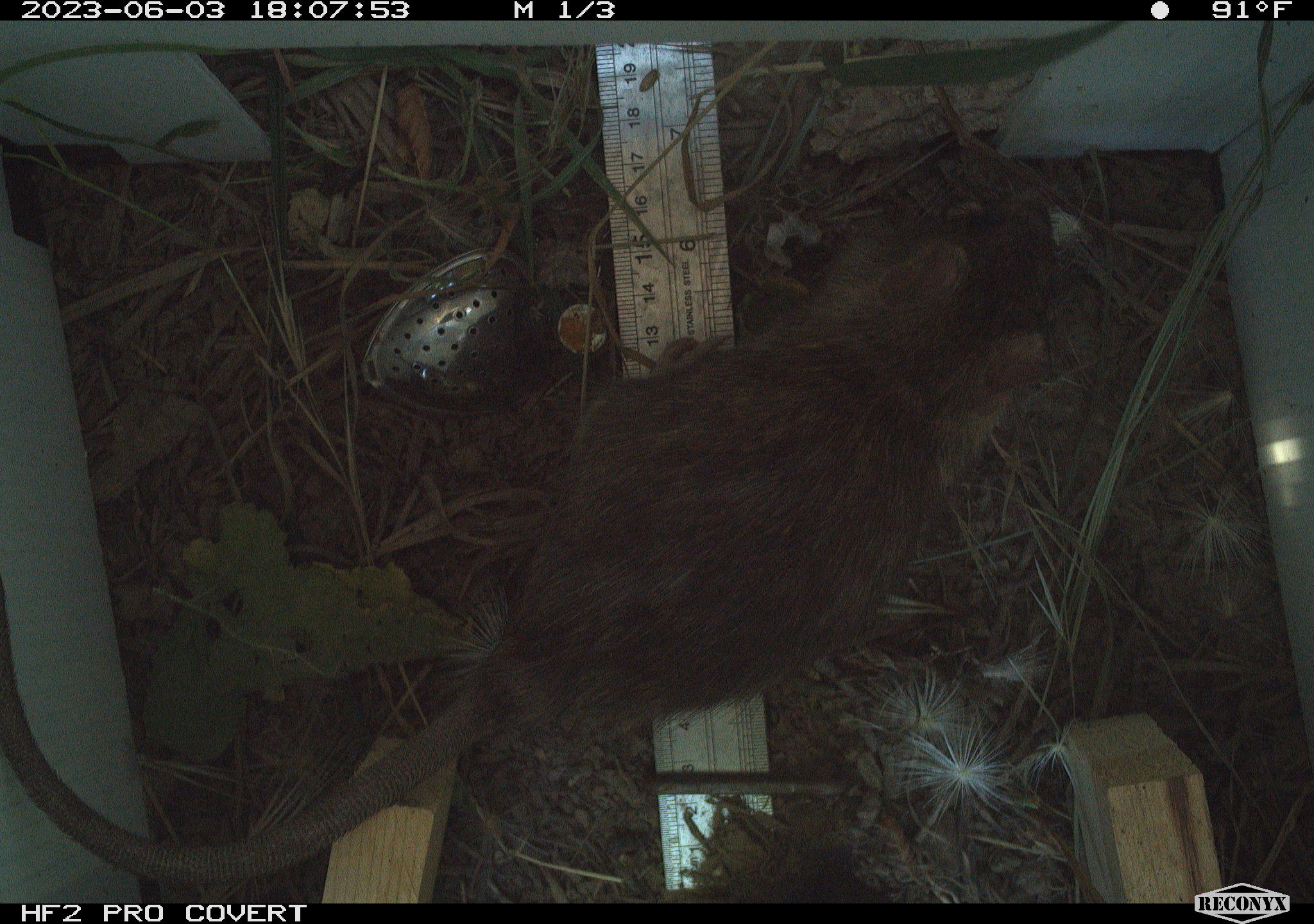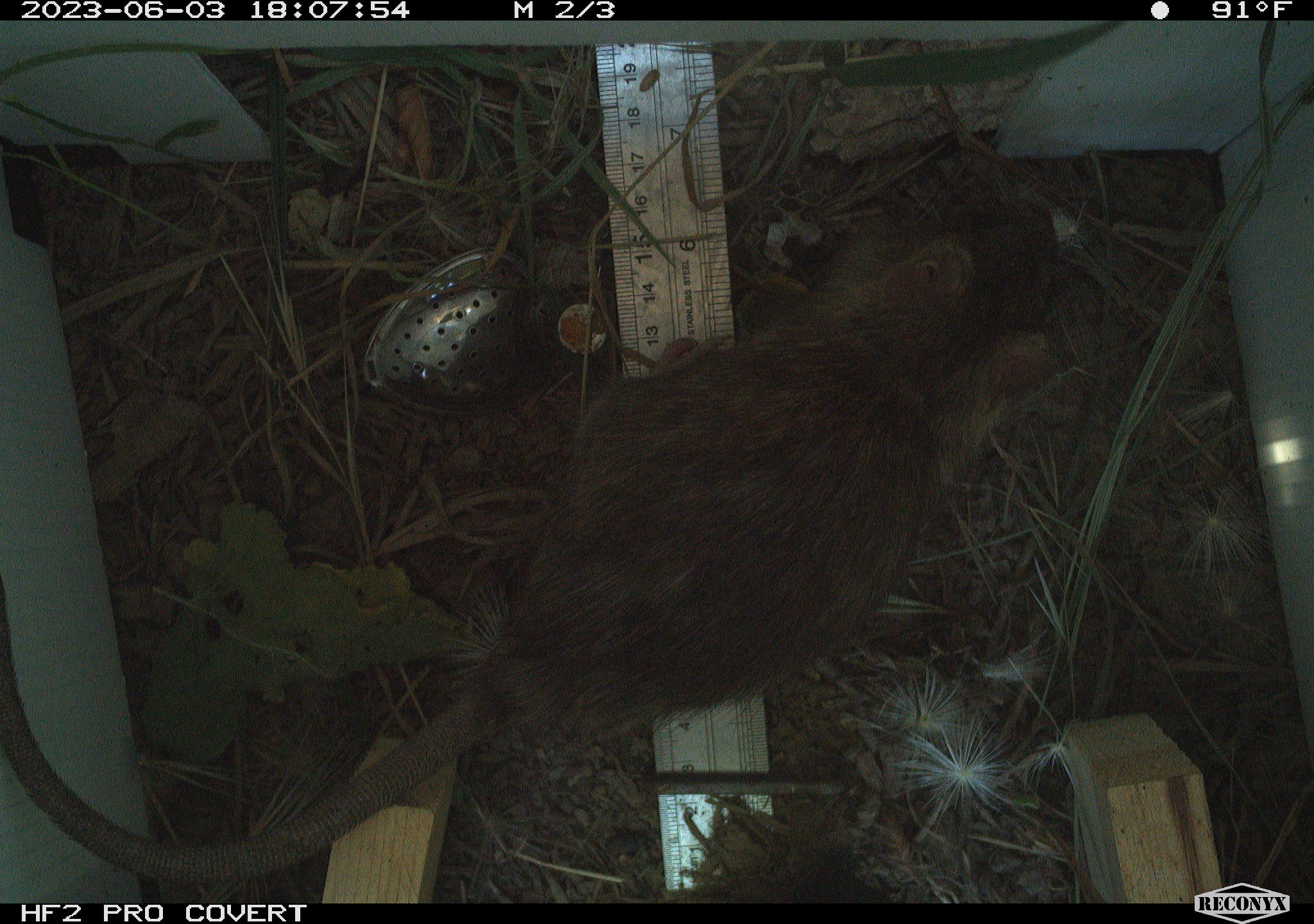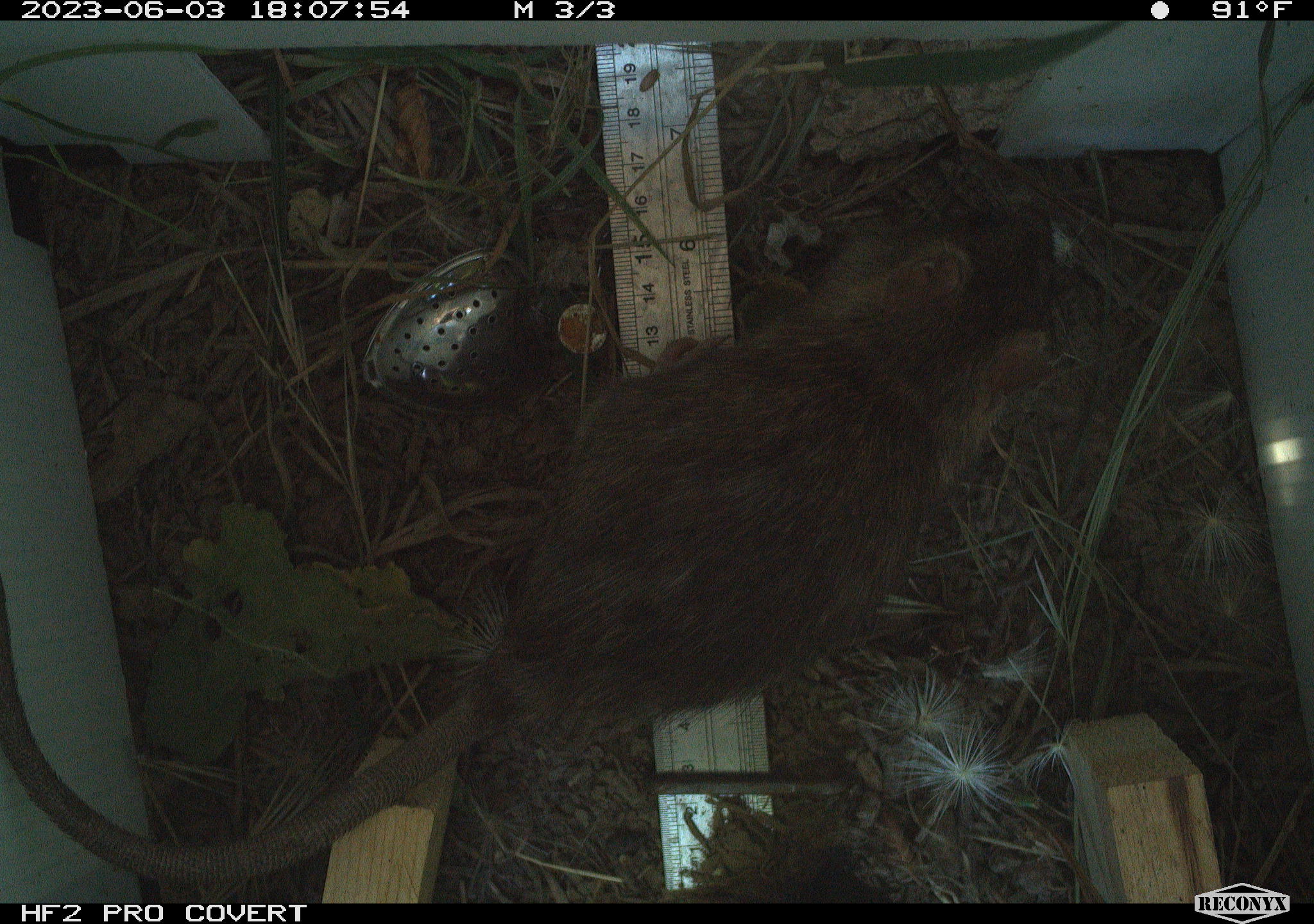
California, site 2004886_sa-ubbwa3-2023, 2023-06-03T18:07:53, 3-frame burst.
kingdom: Animalia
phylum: Chordata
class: Mammalia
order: Rodentia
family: Muridae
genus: Rattus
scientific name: Rattus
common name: rat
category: rattus species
Rattus species (rat) (Rattus).